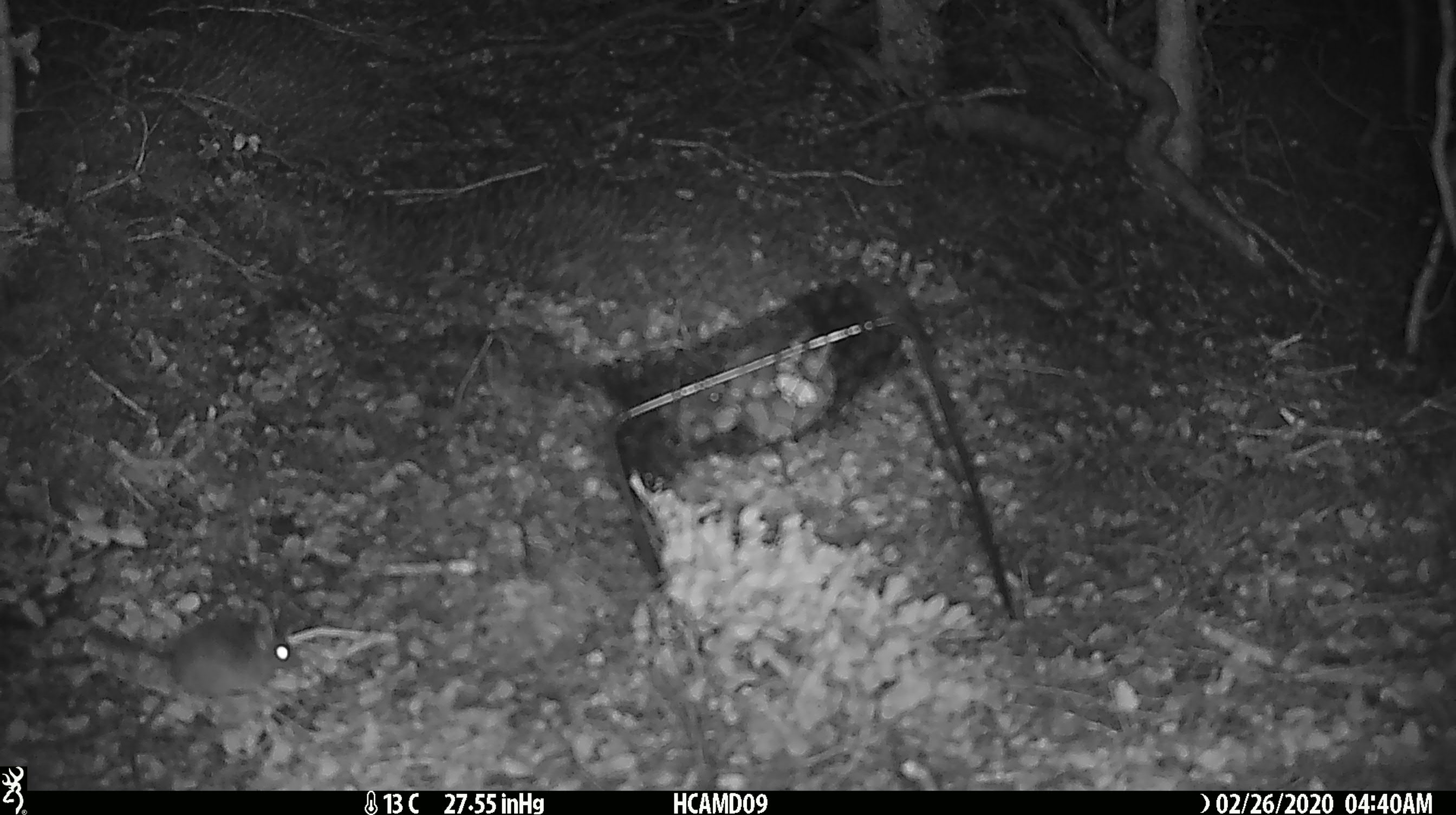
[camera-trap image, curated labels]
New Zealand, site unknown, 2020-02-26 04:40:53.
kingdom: Animalia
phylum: Chordata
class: Mammalia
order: Rodentia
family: Muridae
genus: Mus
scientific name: Mus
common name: mouse